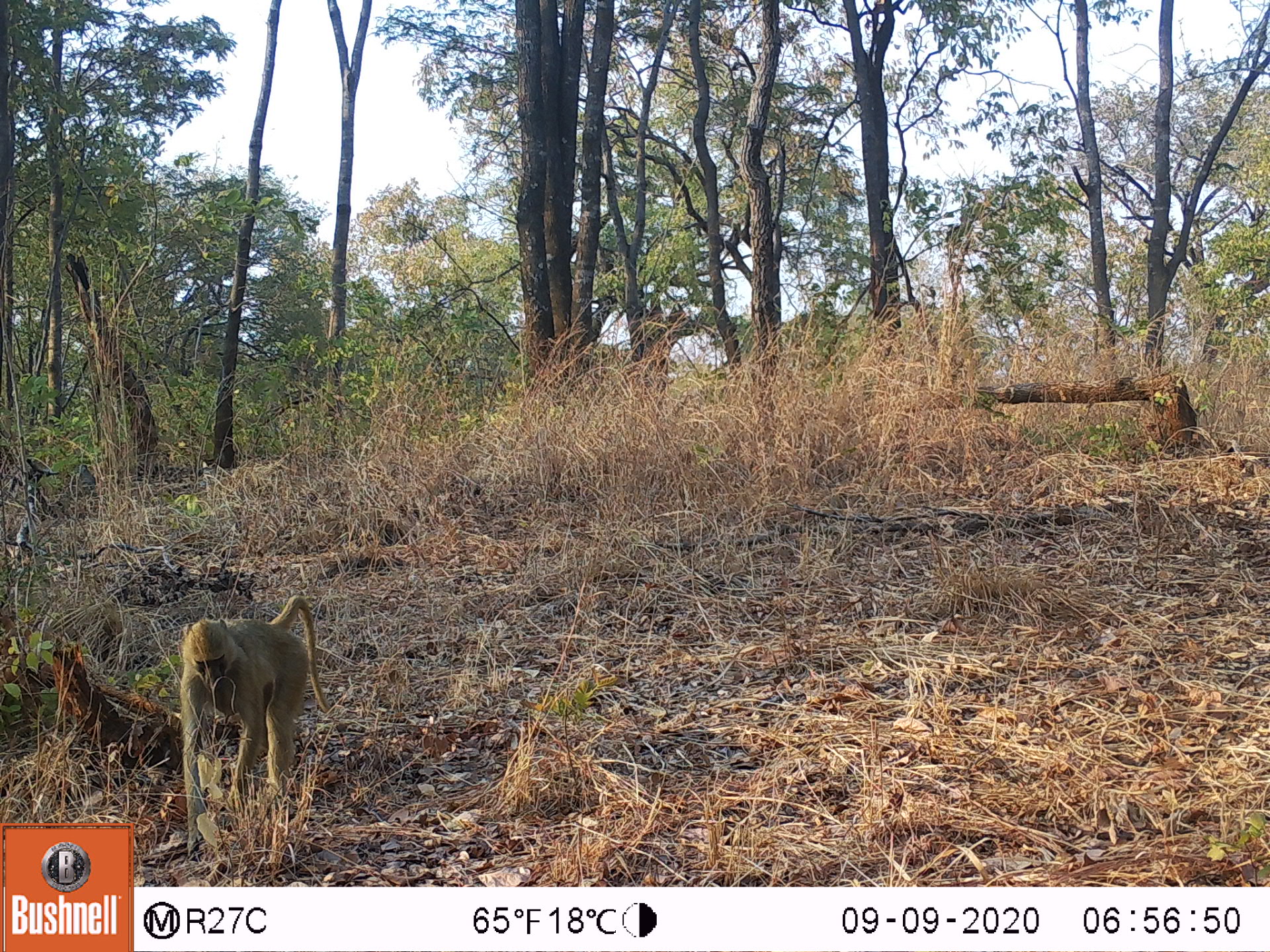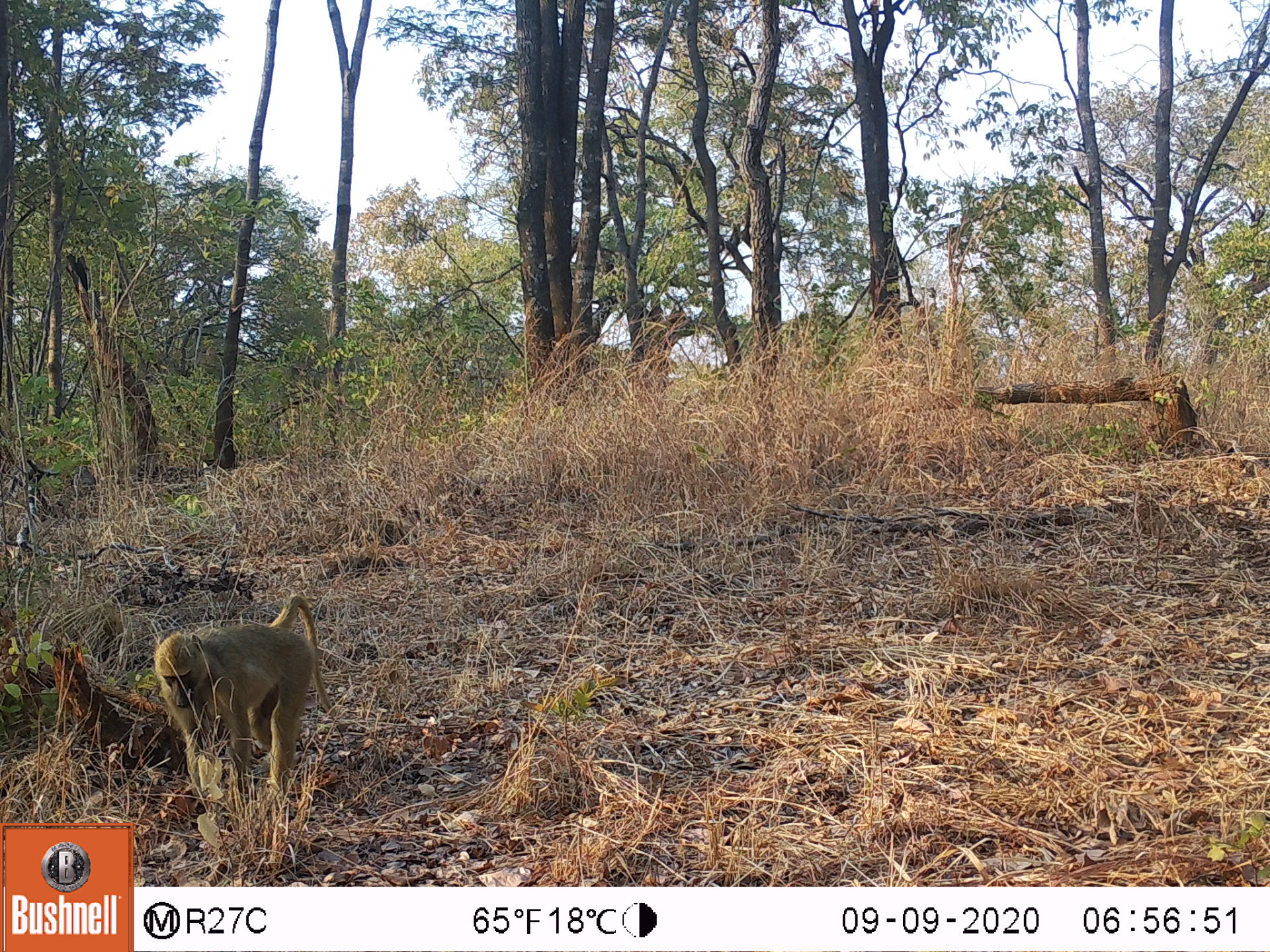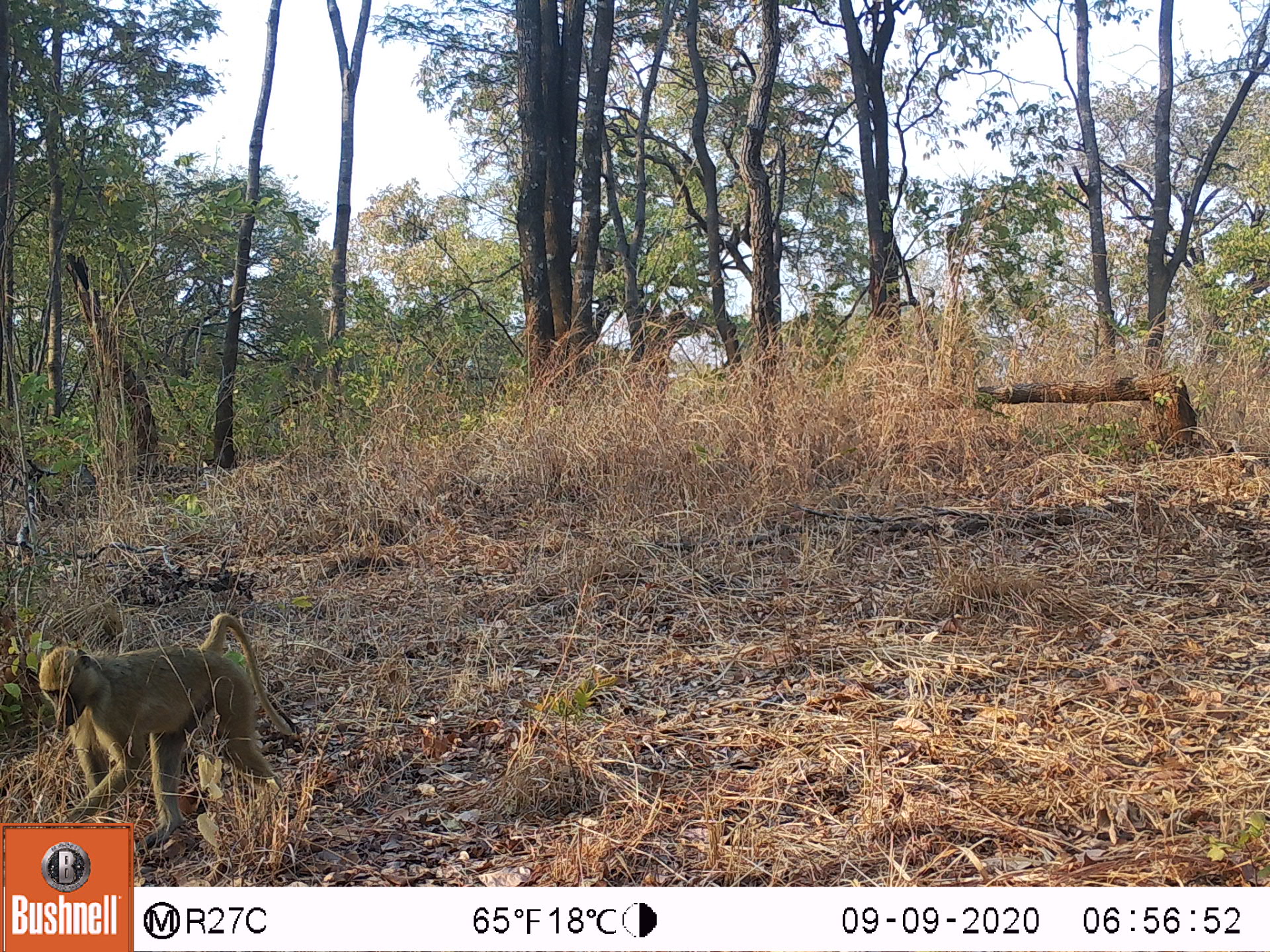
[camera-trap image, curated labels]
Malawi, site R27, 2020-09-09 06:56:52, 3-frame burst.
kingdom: Animalia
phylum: Chordata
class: Mammalia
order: Primates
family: Cercopithecidae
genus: Papio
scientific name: Papio cynocephalus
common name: yellow baboon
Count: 1.